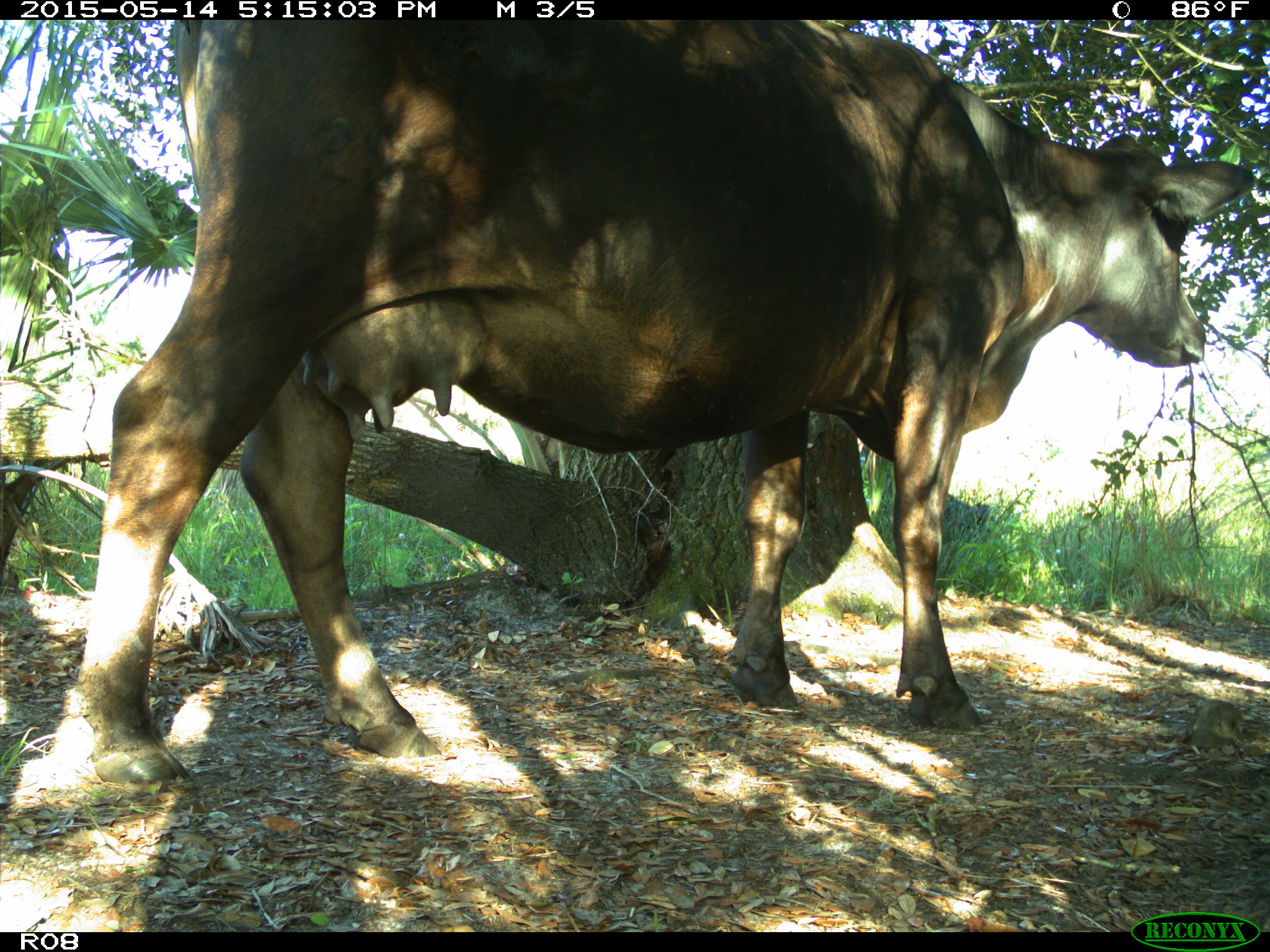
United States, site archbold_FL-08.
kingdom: Animalia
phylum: Chordata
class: Mammalia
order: Artiodactyla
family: Bovidae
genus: Bos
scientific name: Bos taurus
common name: domestic cow